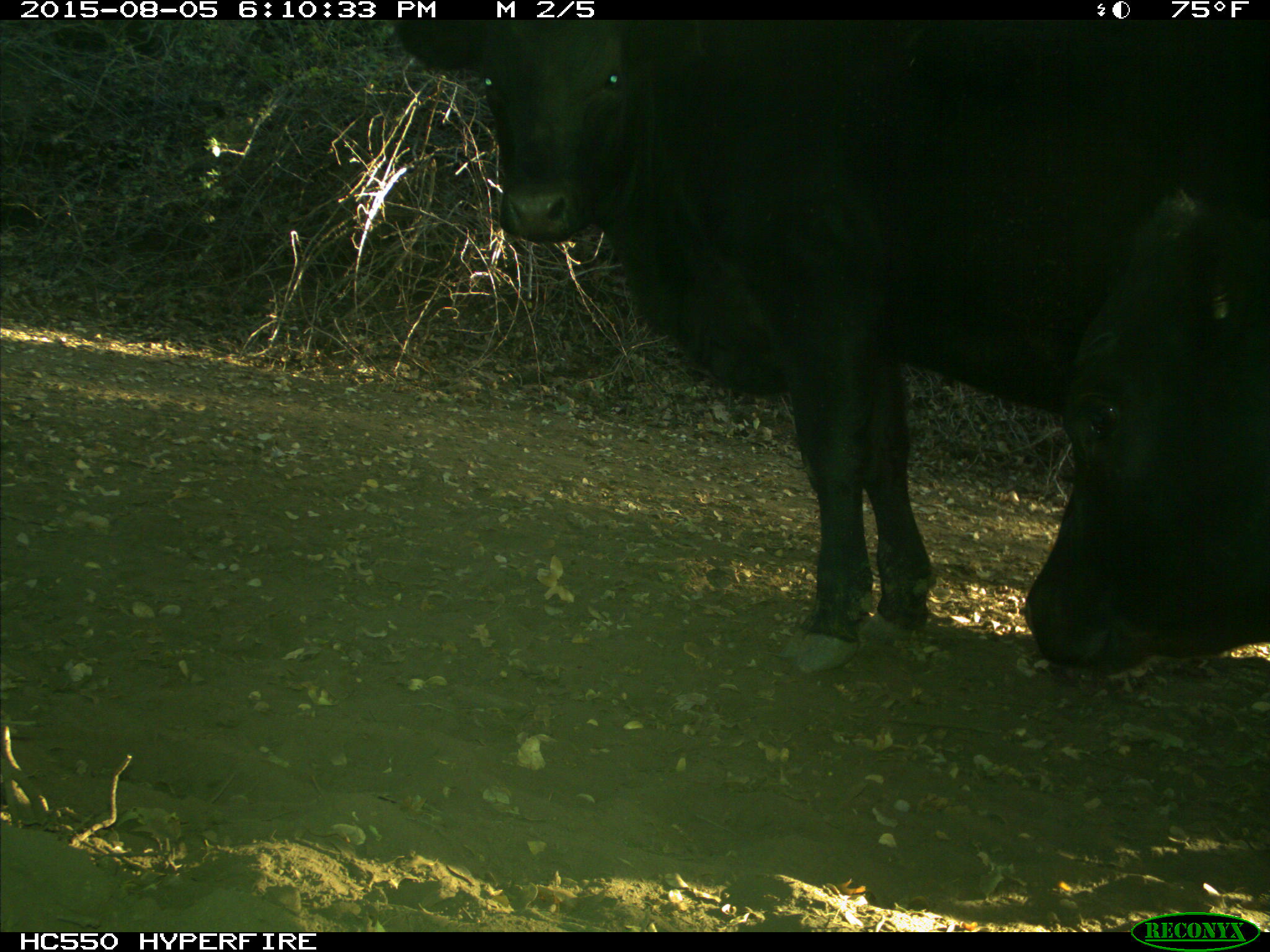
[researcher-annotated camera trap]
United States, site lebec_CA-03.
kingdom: Animalia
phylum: Chordata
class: Mammalia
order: Artiodactyla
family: Bovidae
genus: Bos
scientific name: Bos taurus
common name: domestic cow